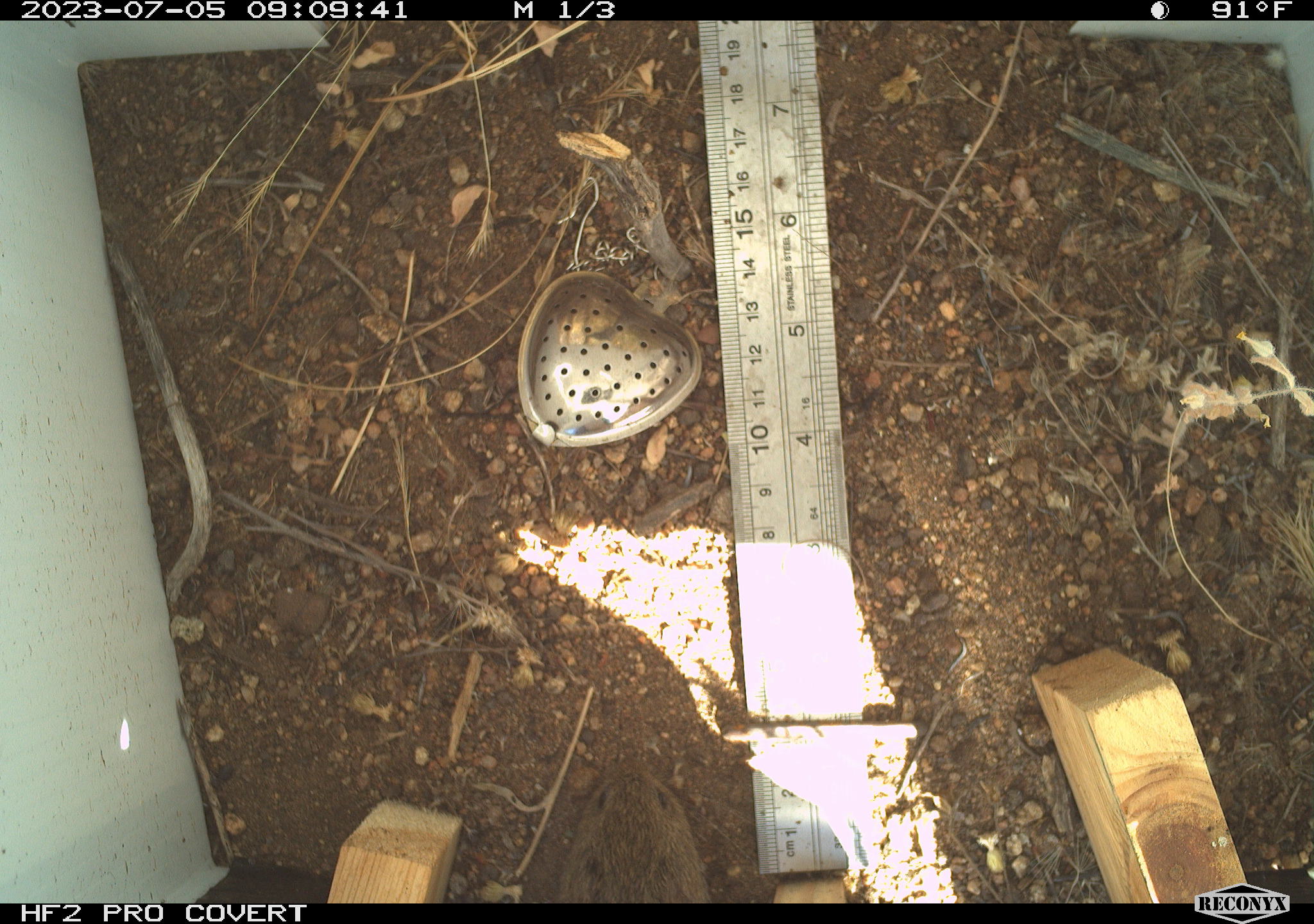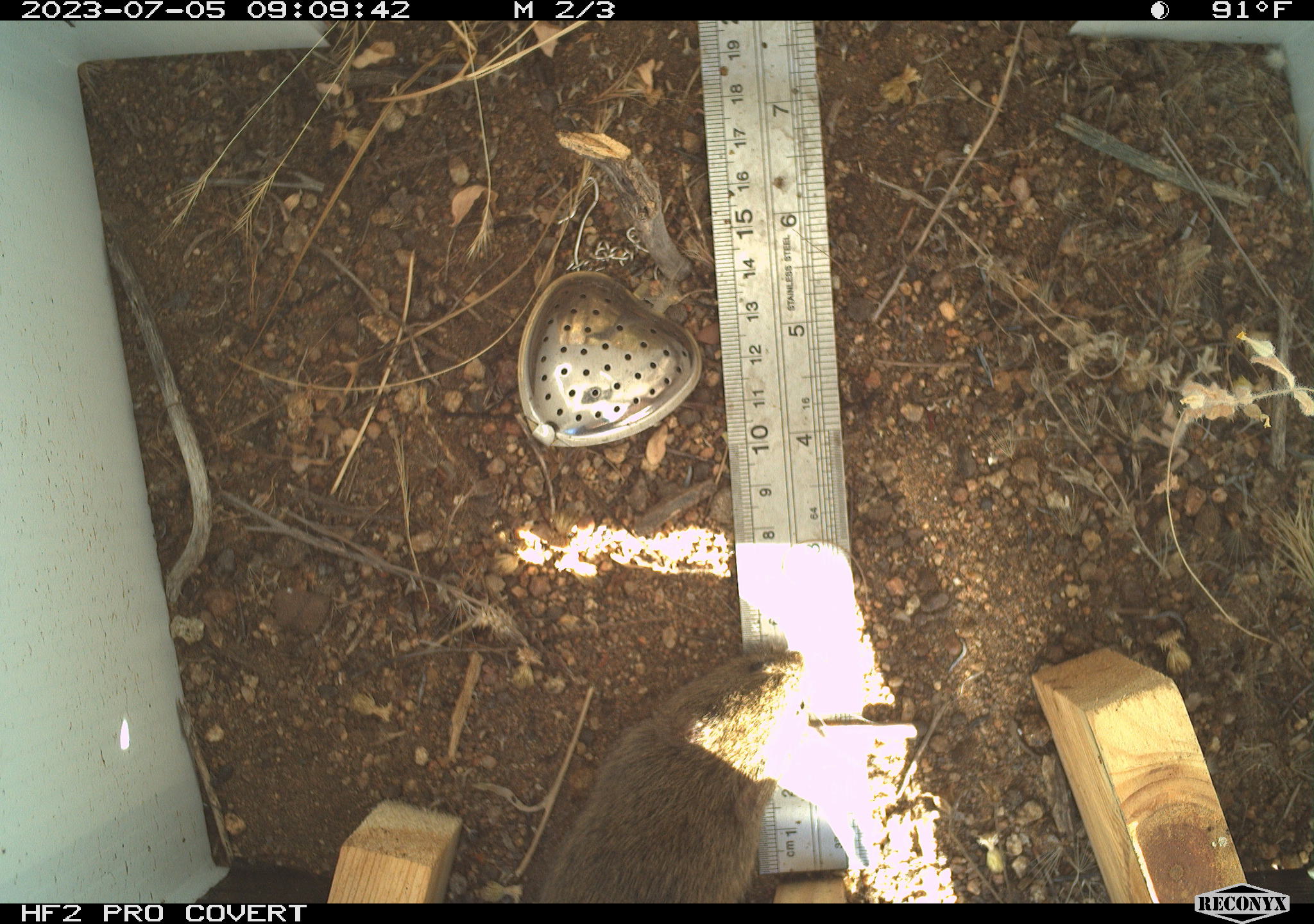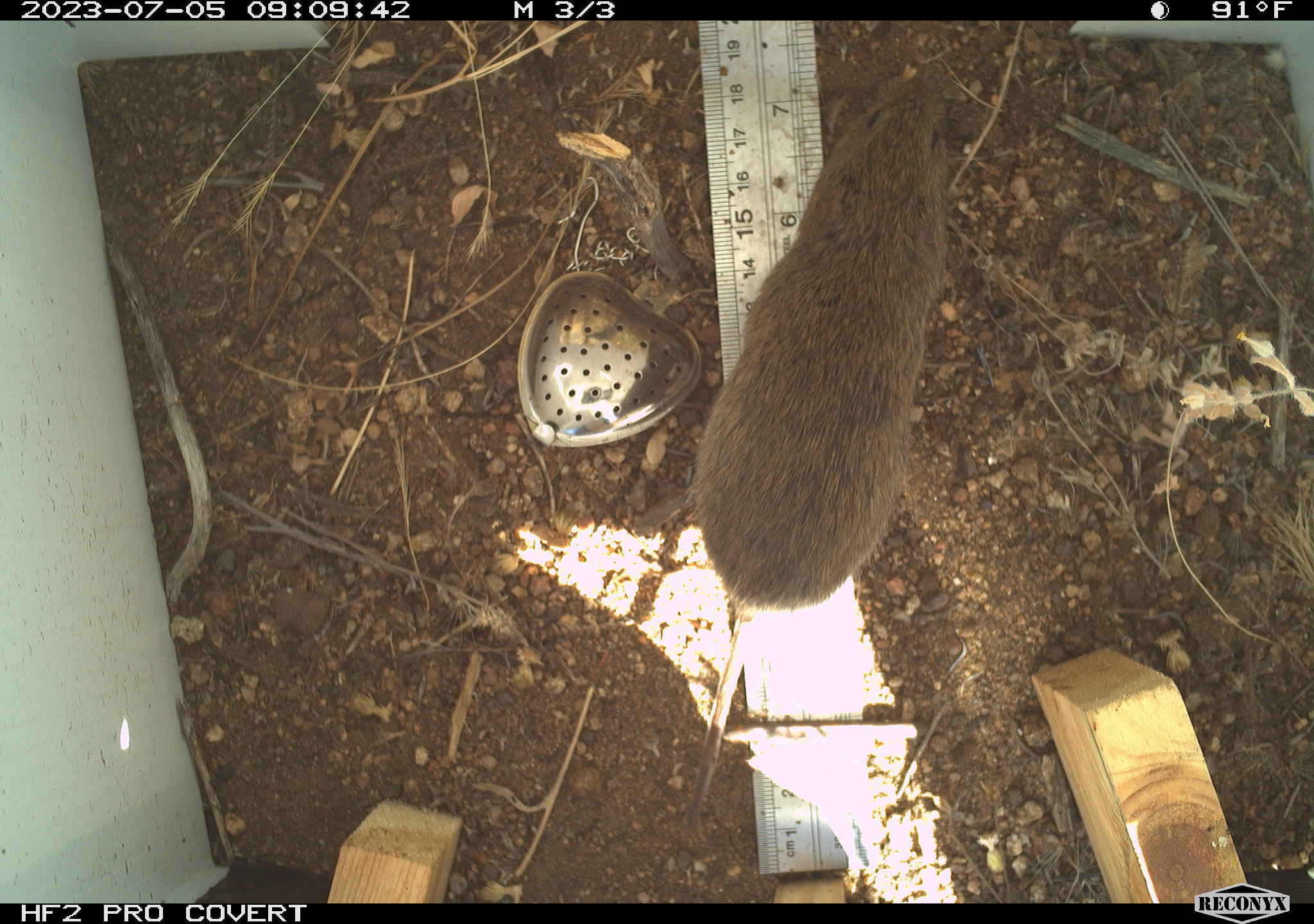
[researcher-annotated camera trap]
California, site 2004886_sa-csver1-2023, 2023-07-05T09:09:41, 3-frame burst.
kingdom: Animalia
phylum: Chordata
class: Mammalia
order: Rodentia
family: Cricetidae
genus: Microtus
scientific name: Microtus californicus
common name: california vole